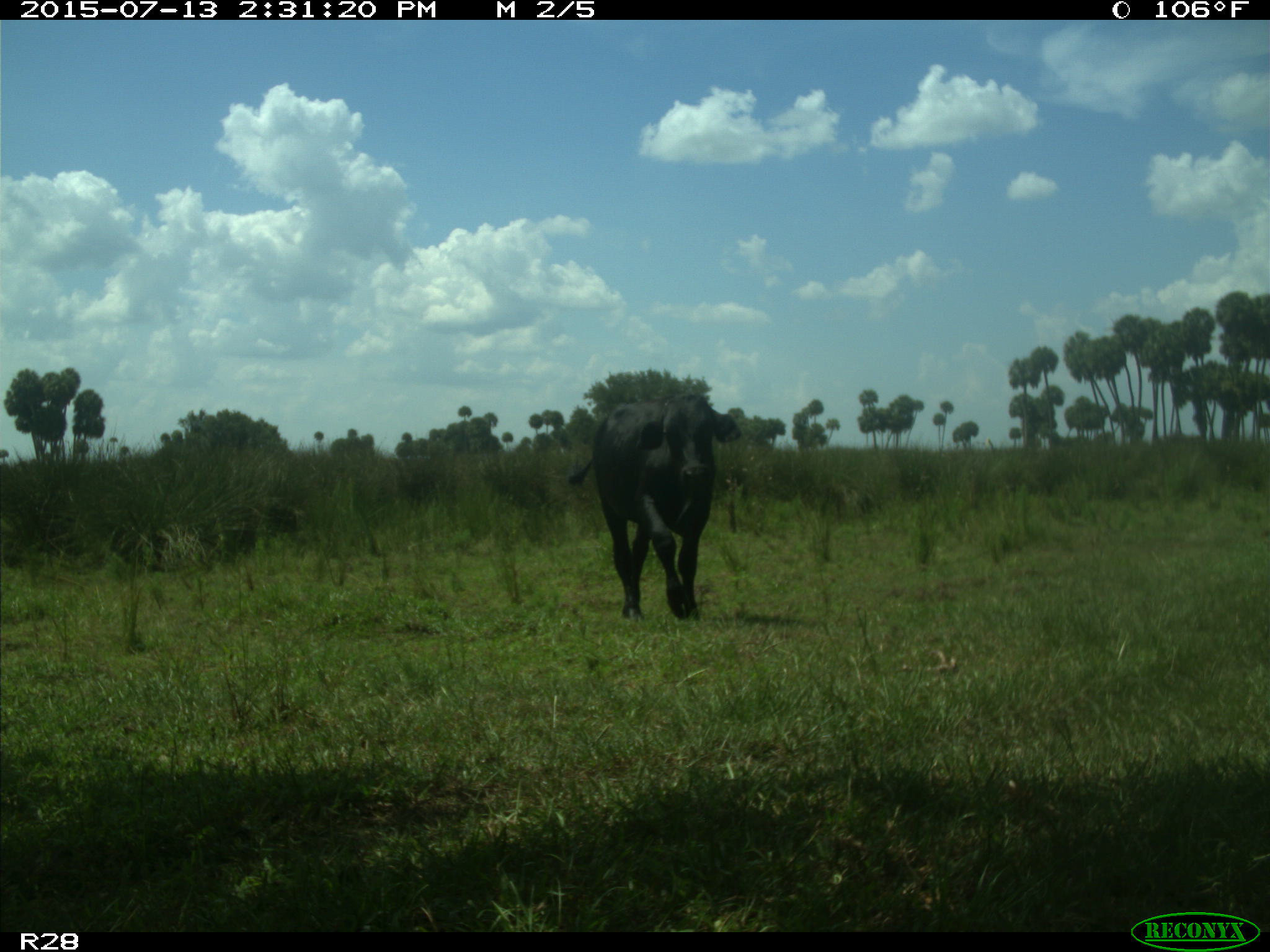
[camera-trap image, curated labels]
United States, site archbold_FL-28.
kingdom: Animalia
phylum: Chordata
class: Mammalia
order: Artiodactyla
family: Bovidae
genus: Bos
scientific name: Bos taurus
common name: domestic cow